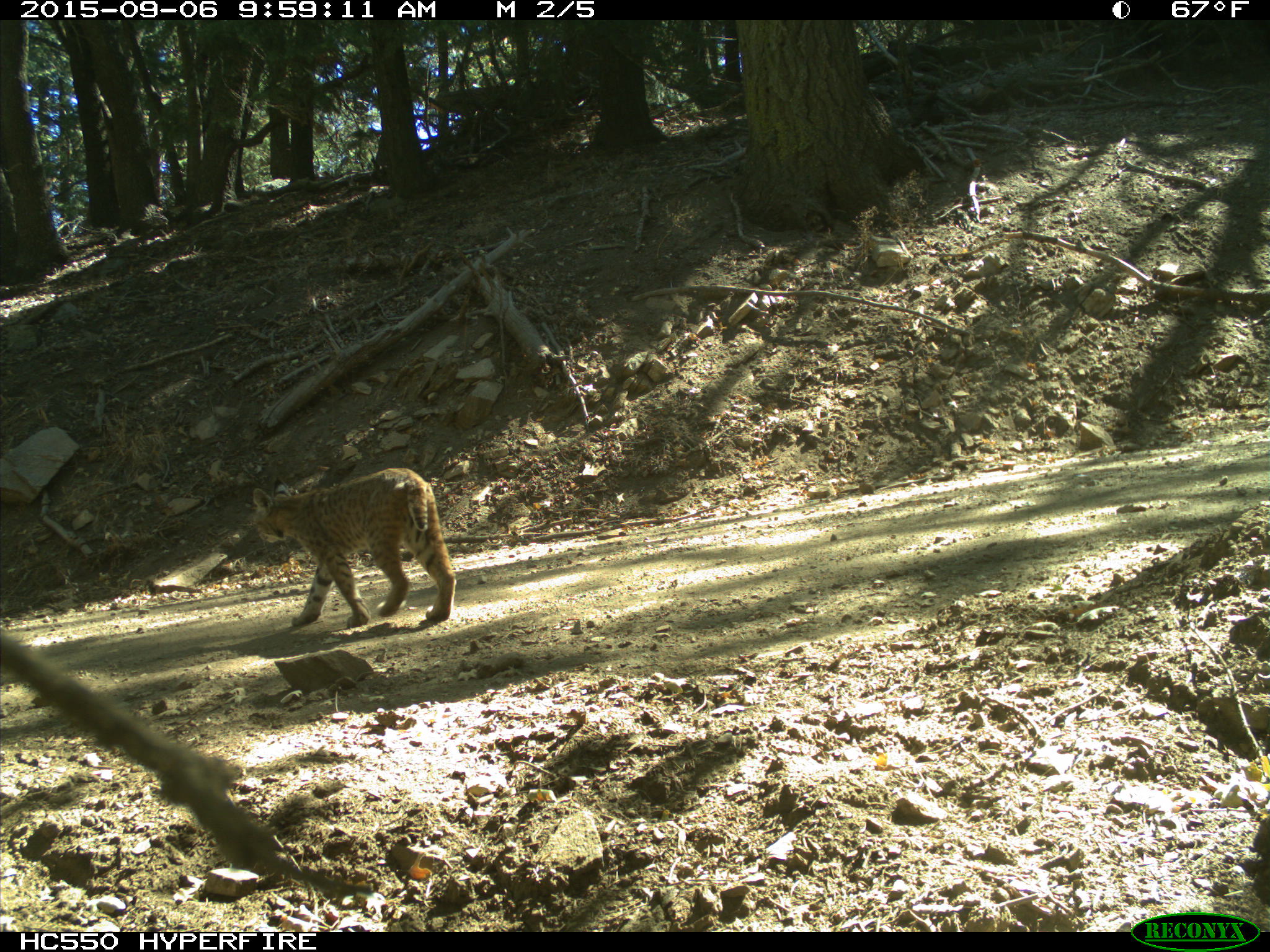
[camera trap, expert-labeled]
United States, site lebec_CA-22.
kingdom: Animalia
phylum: Chordata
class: Mammalia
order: Carnivora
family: Felidae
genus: Lynx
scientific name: Lynx rufus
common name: bobcat